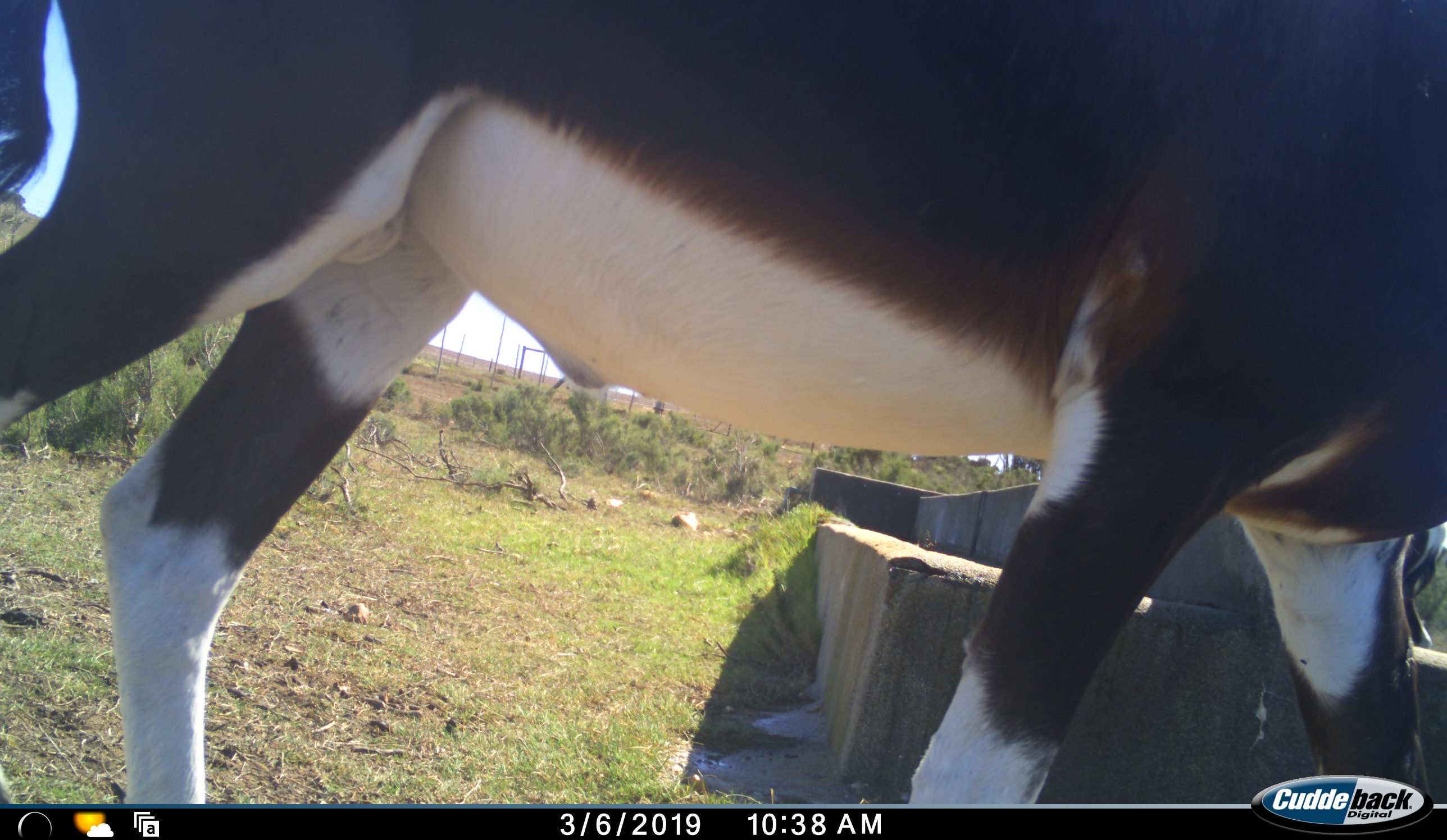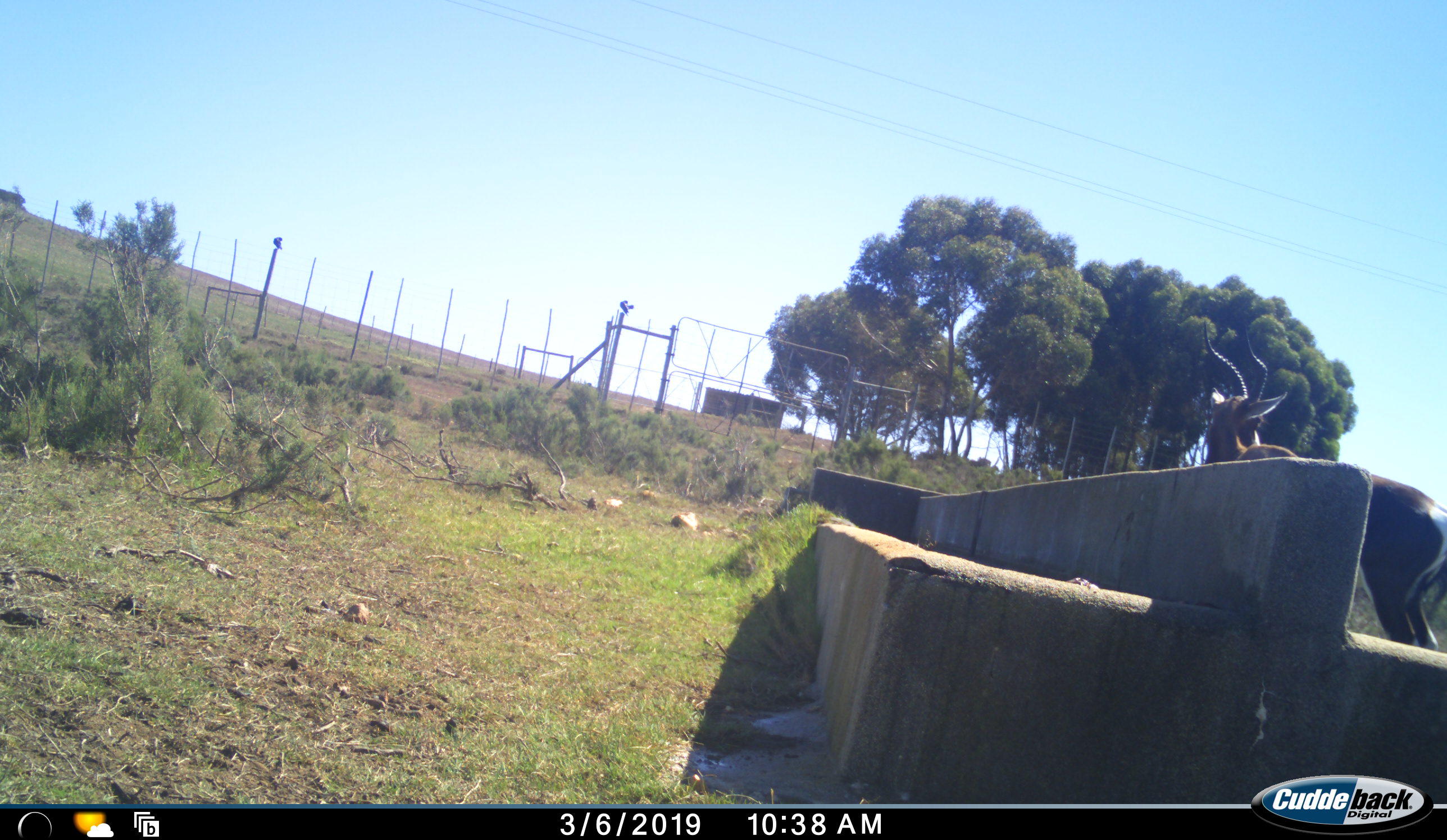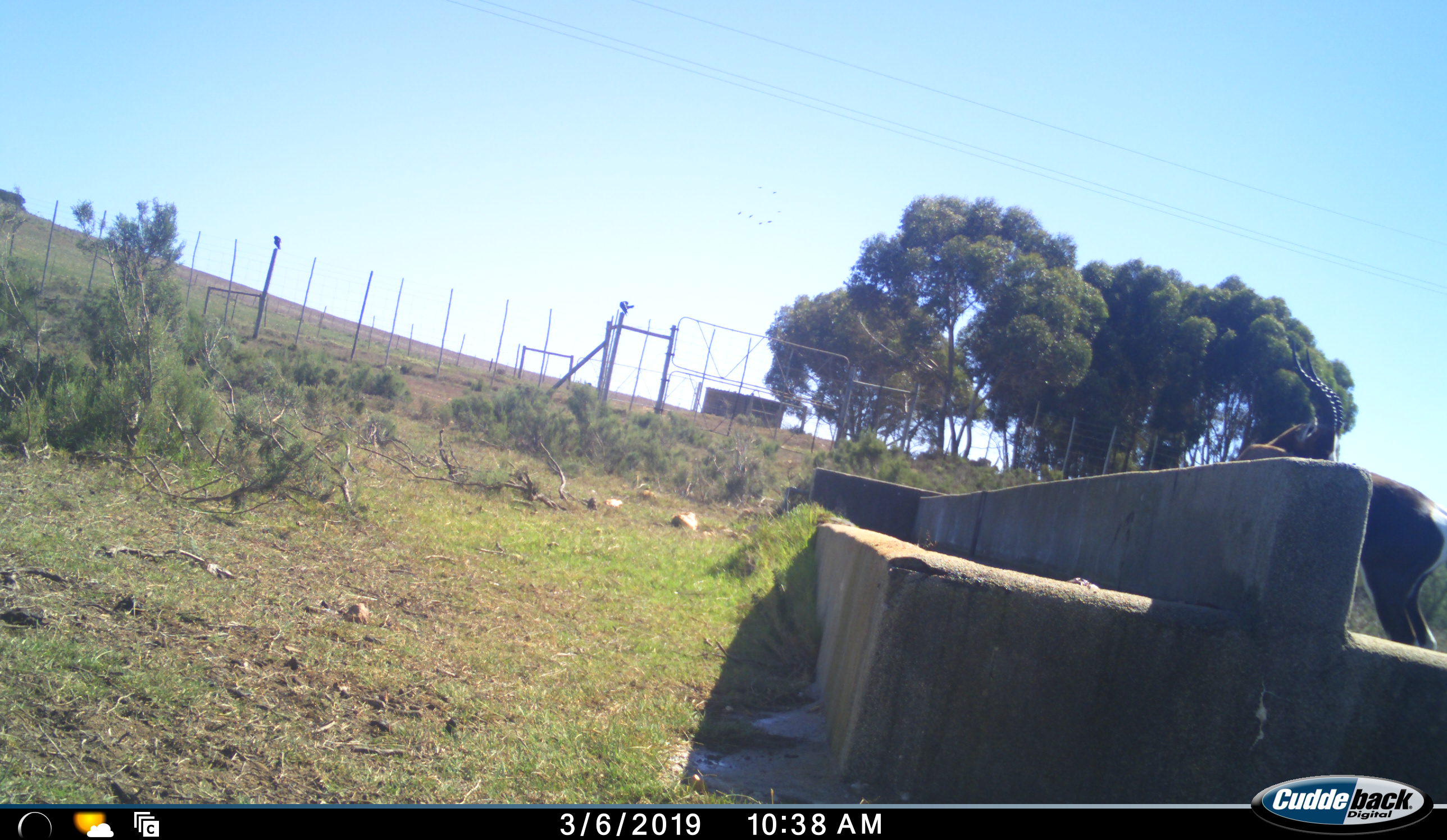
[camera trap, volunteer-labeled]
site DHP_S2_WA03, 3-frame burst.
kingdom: Animalia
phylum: Chordata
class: Mammalia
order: Artiodactyla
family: Bovidae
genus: Damaliscus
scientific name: Damaliscus pygargus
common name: bontebok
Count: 2.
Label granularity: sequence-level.